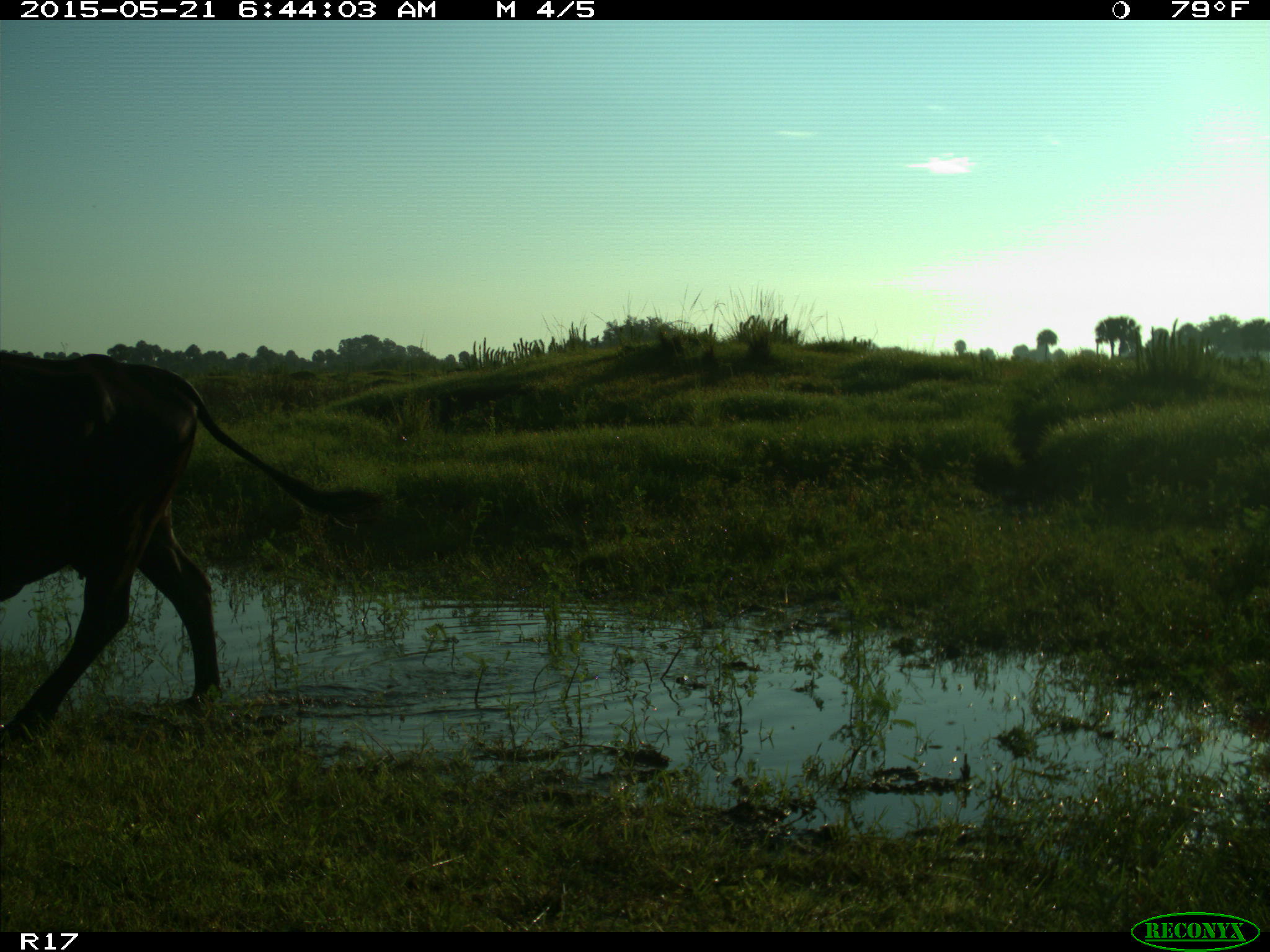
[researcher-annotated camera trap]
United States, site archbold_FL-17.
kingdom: Animalia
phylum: Chordata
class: Mammalia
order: Artiodactyla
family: Bovidae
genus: Bos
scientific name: Bos taurus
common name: domestic cow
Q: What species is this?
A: Bos taurus (domestic cow).